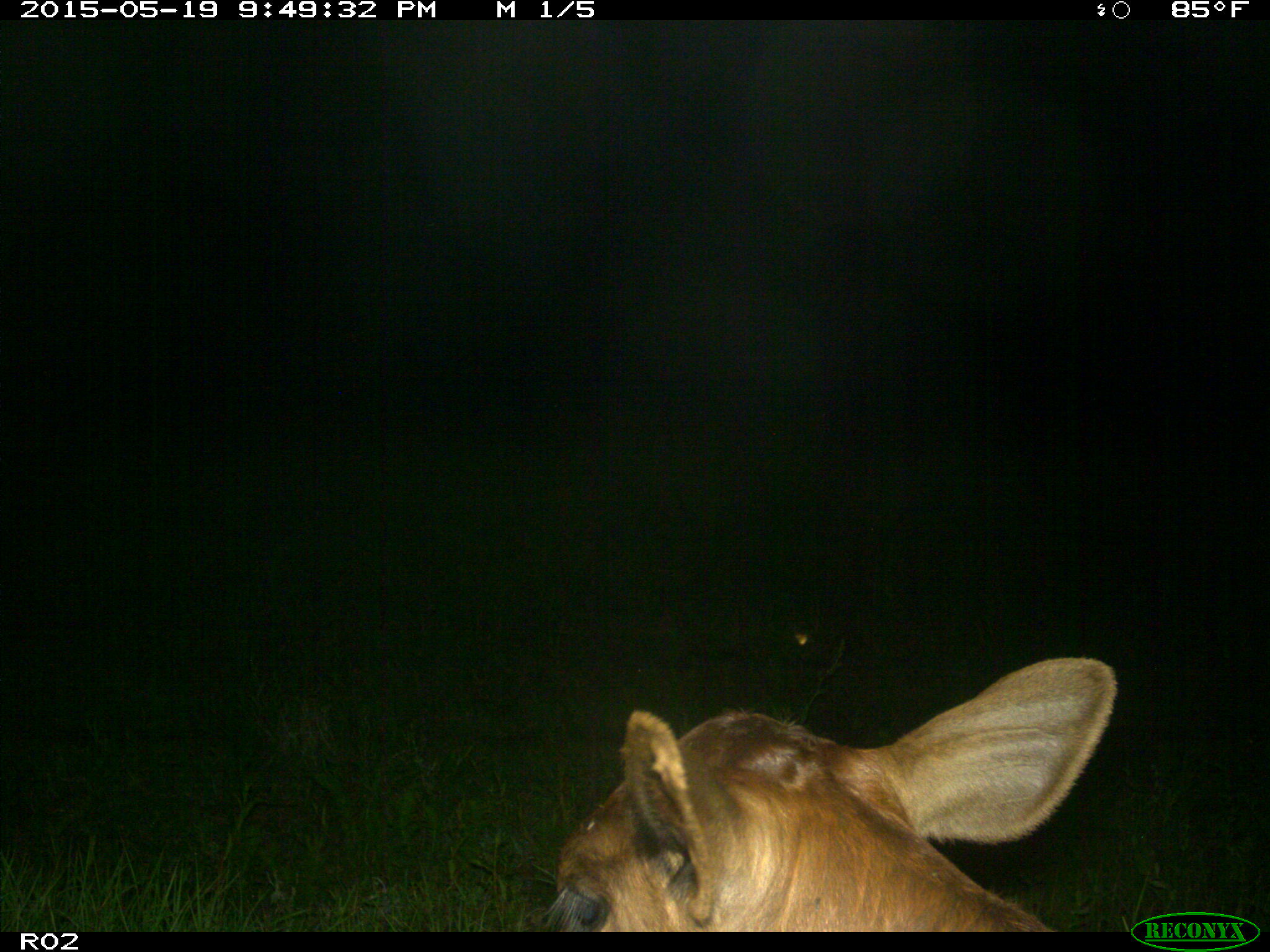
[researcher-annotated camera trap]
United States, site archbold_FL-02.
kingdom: Animalia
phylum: Chordata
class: Mammalia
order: Artiodactyla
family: Bovidae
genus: Bos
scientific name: Bos taurus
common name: domestic cow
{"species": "Bos taurus (domestic cow)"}